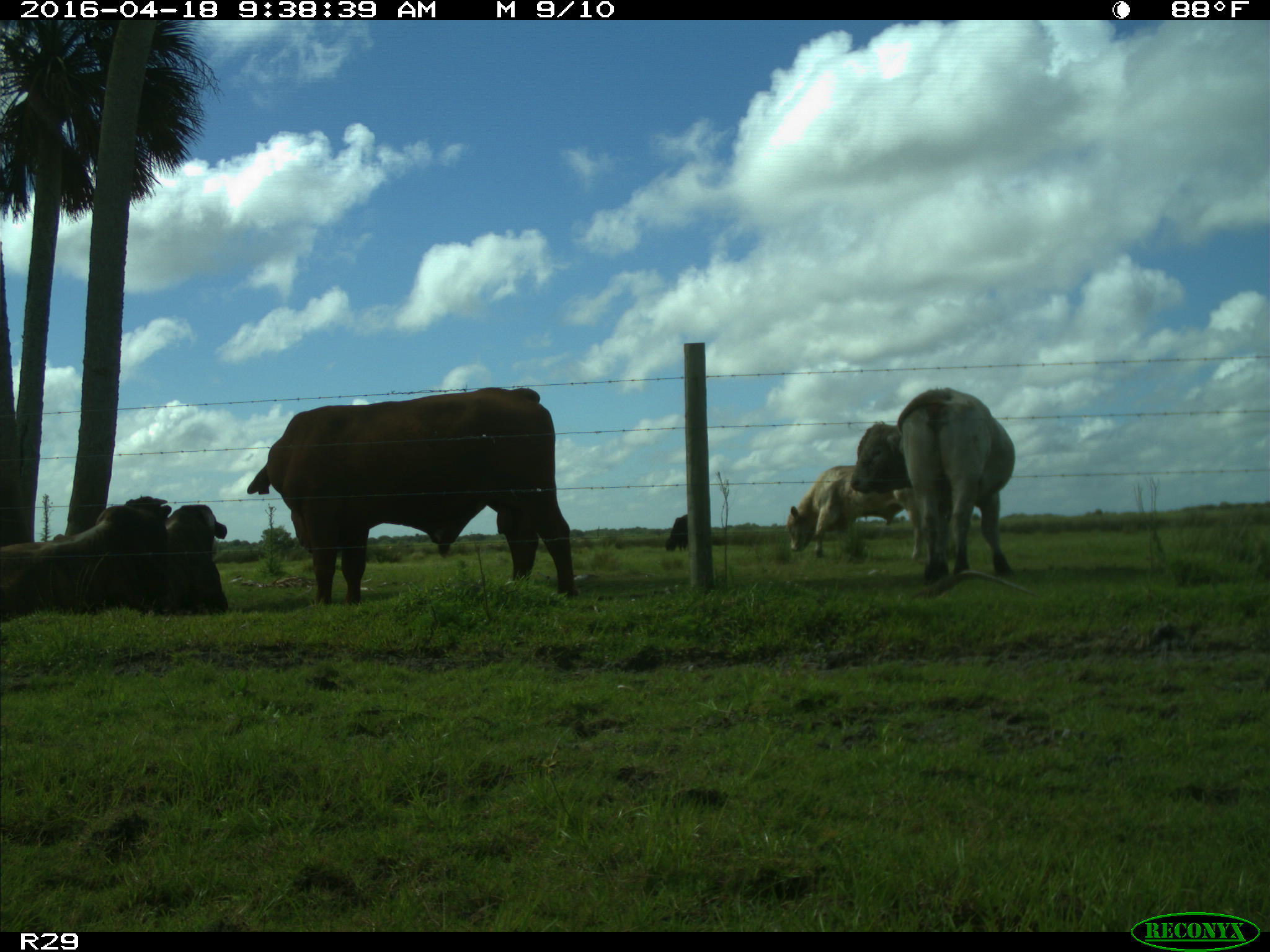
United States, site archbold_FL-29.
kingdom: Animalia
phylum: Chordata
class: Mammalia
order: Artiodactyla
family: Bovidae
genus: Bos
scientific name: Bos taurus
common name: domestic cow